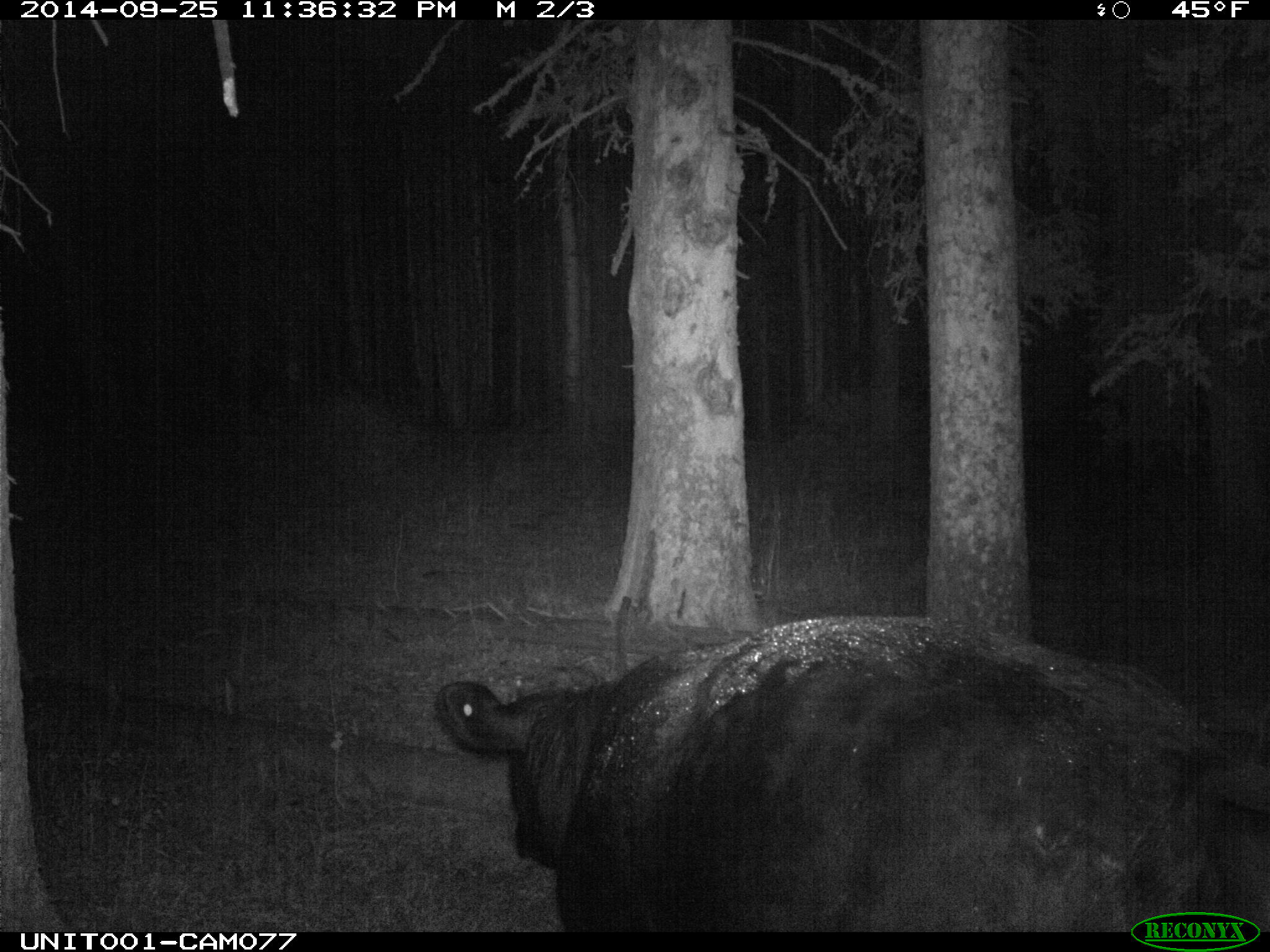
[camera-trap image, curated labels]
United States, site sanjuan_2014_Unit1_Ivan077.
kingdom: Animalia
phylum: Chordata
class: Mammalia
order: Artiodactyla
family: Bovidae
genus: Bos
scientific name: Bos taurus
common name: domestic cow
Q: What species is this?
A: Bos taurus (domestic cow).